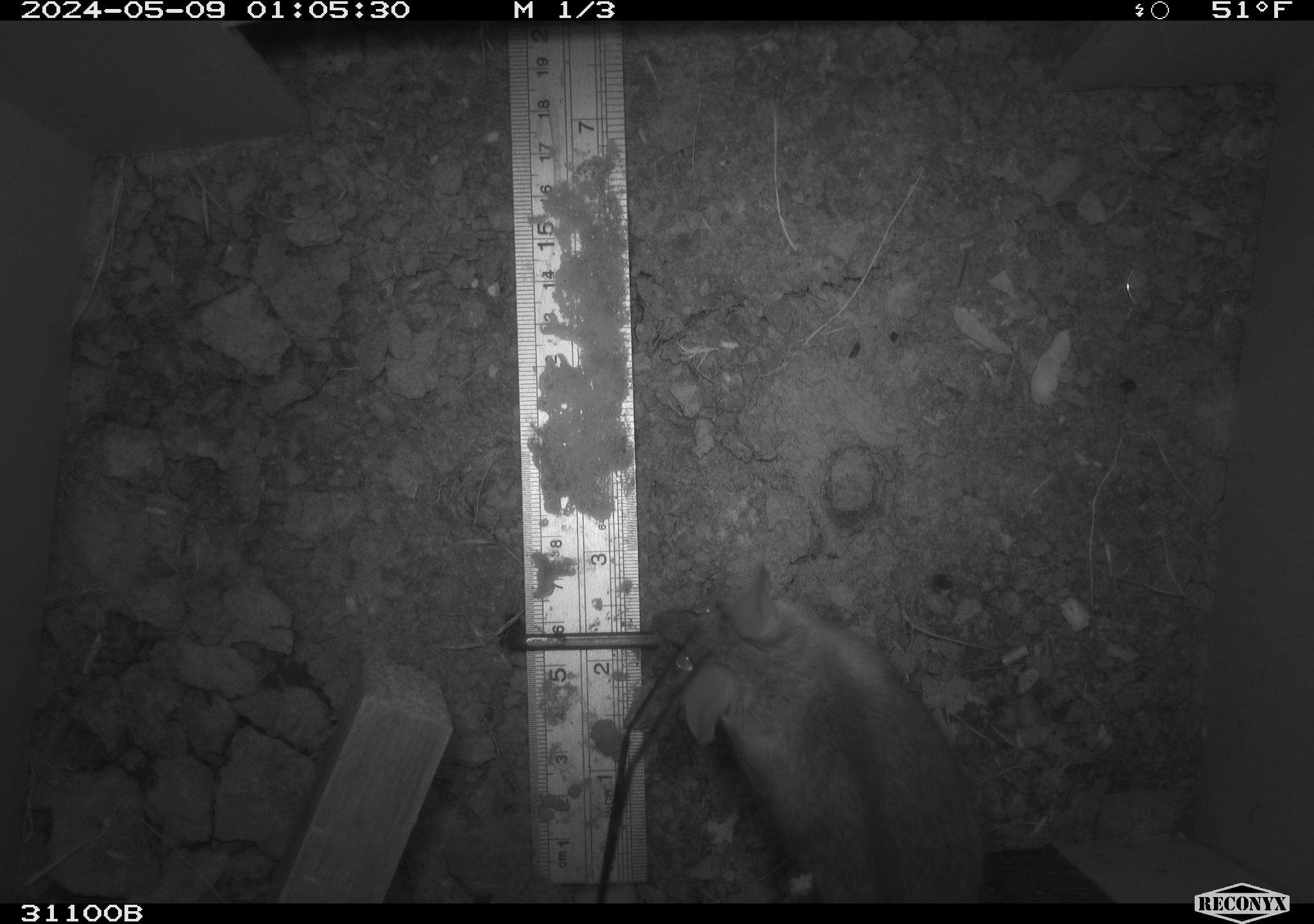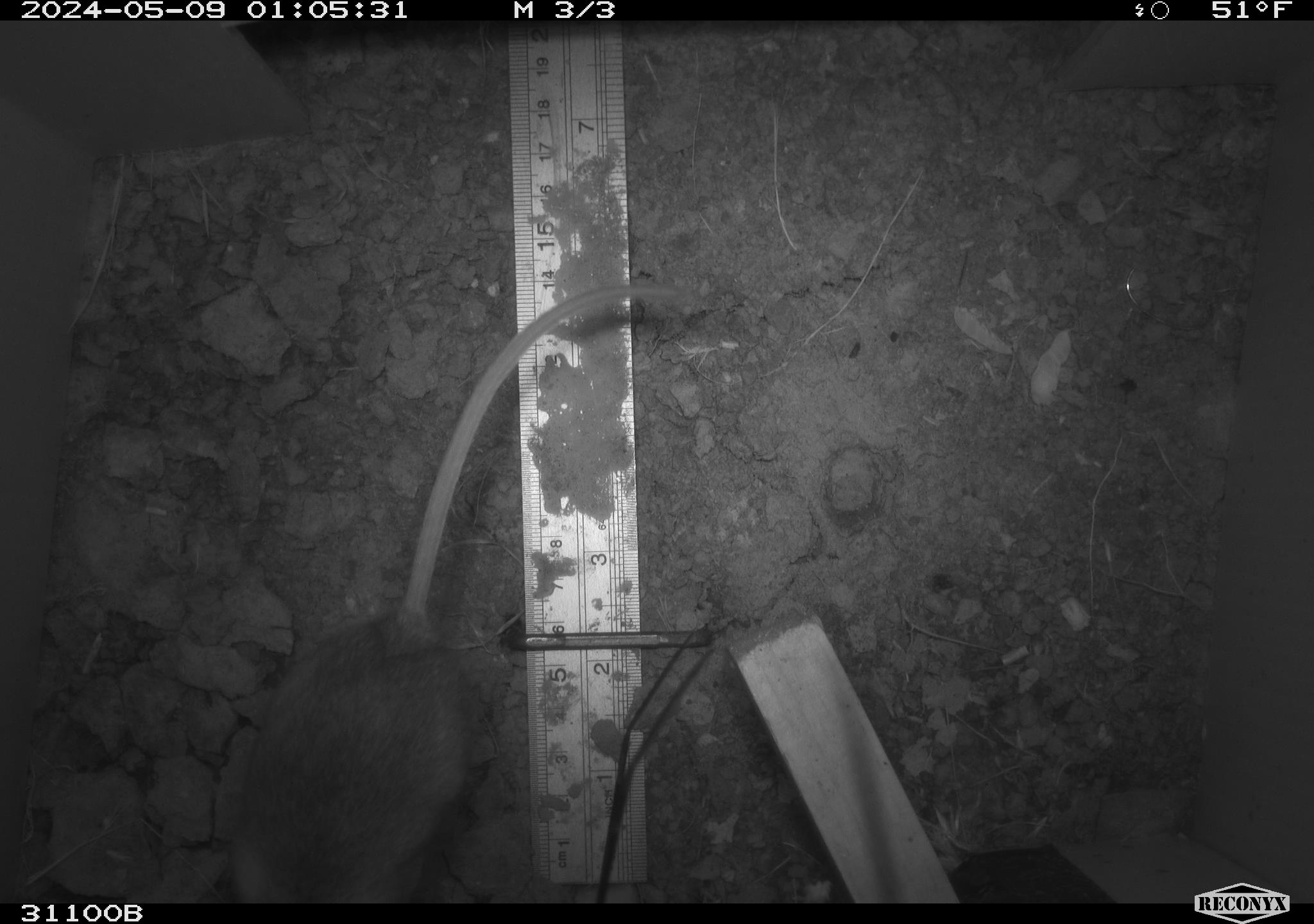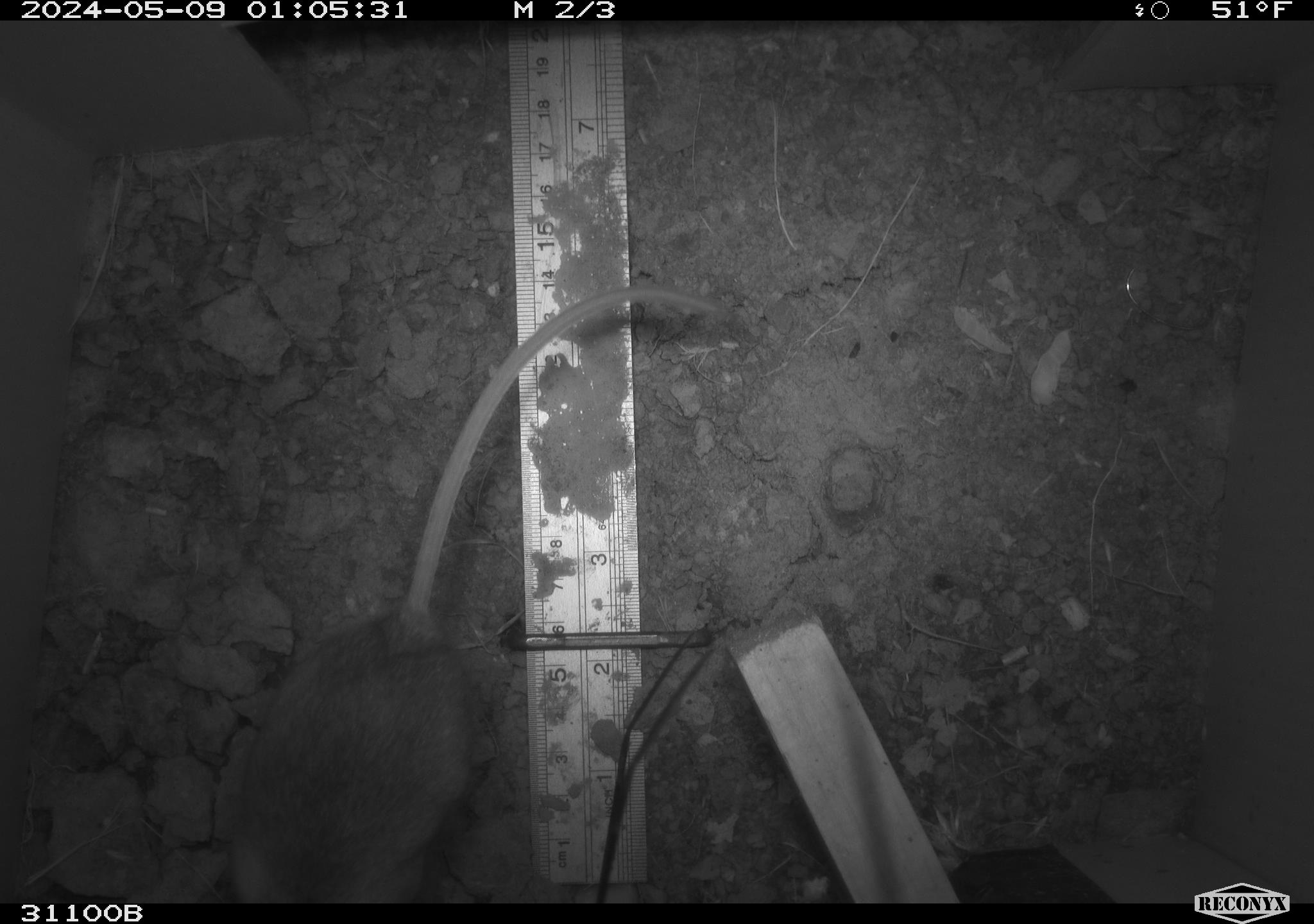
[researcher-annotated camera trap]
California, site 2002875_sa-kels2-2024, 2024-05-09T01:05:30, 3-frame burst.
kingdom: Animalia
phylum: Chordata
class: Mammalia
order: Rodentia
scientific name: Rodentia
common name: rodent